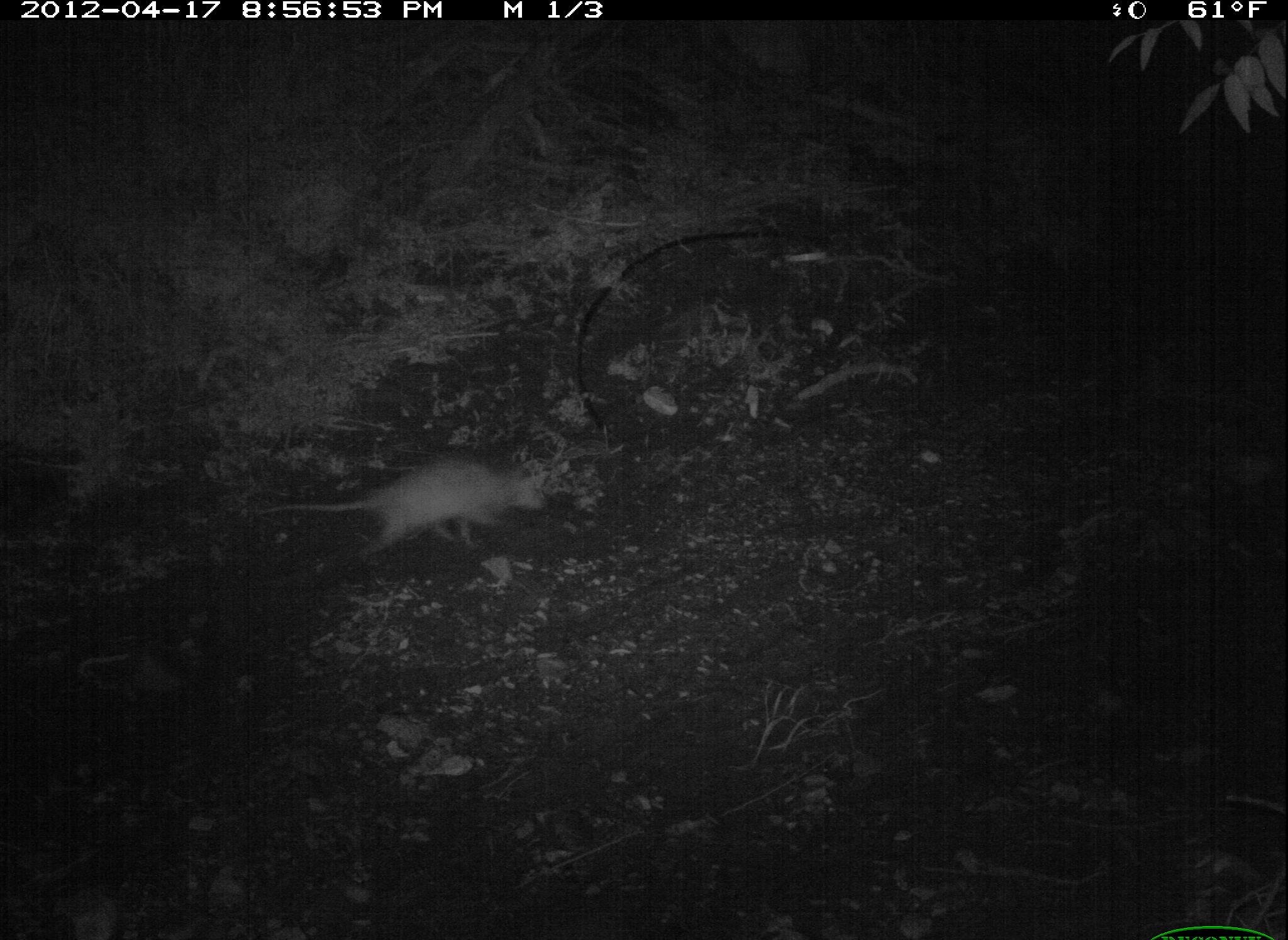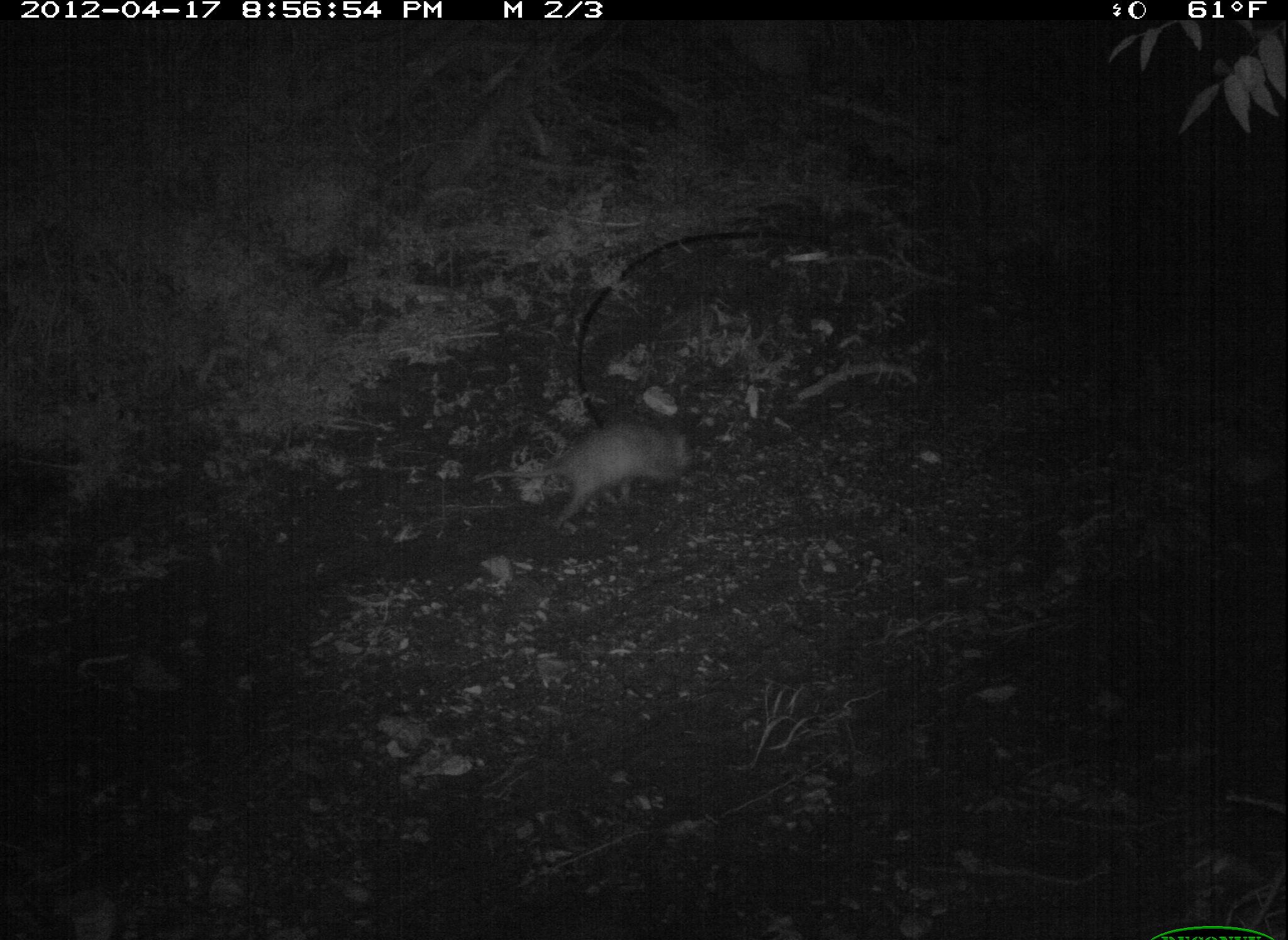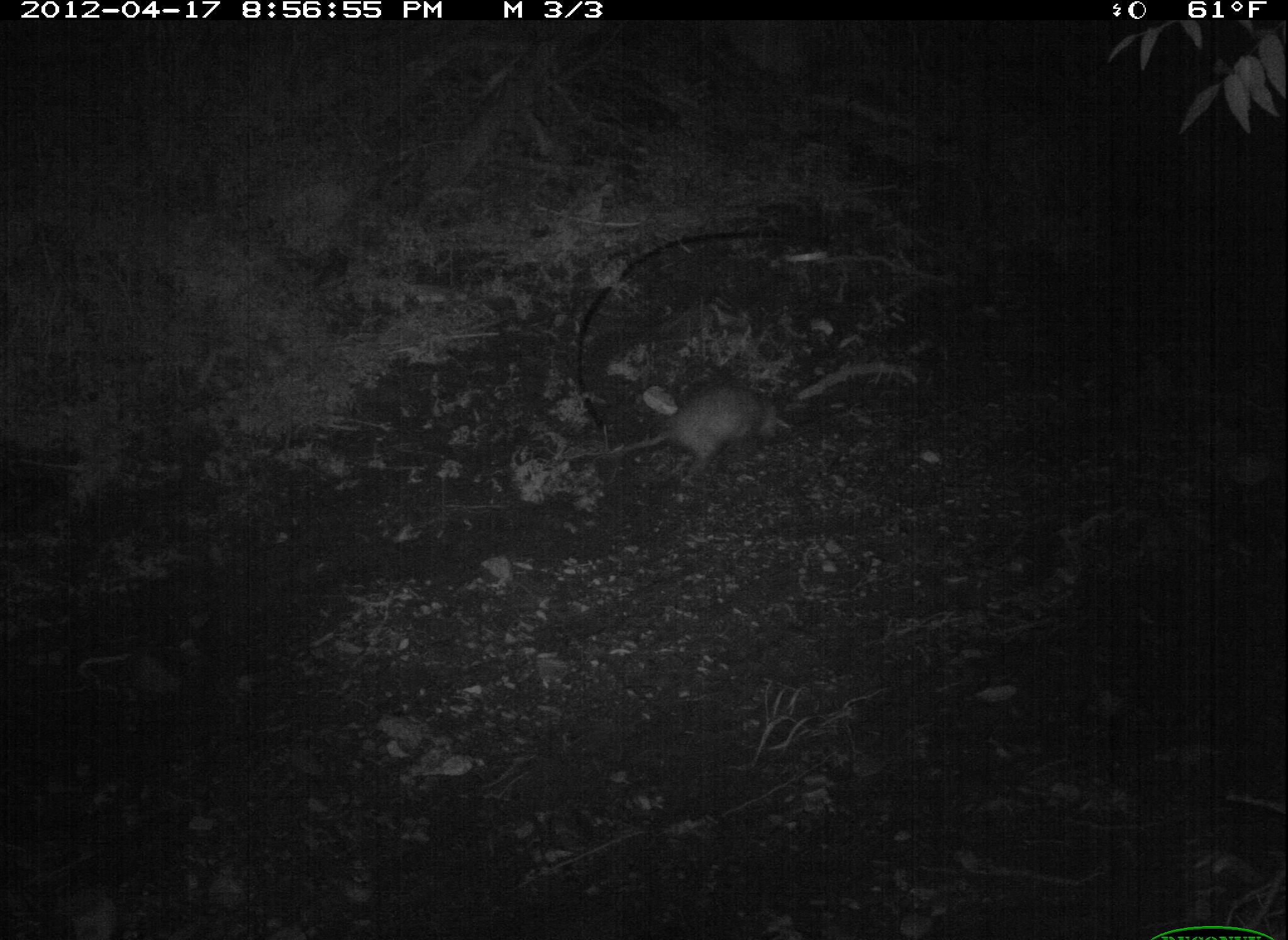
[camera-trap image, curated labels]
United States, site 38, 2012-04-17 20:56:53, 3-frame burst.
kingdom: Animalia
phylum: Chordata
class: Mammalia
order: Didelphimorphia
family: Didelphidae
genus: Didelphis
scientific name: Didelphis virginiana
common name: virginia opossum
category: opossum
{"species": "opossum (virginia opossum) (Didelphis virginiana)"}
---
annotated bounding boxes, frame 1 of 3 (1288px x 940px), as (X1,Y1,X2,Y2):
opossum: (242,448,560,562)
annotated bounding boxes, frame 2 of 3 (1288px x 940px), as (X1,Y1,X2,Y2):
opossum: (475,411,710,536)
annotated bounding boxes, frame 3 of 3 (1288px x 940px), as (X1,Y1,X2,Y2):
opossum: (541,382,802,486)